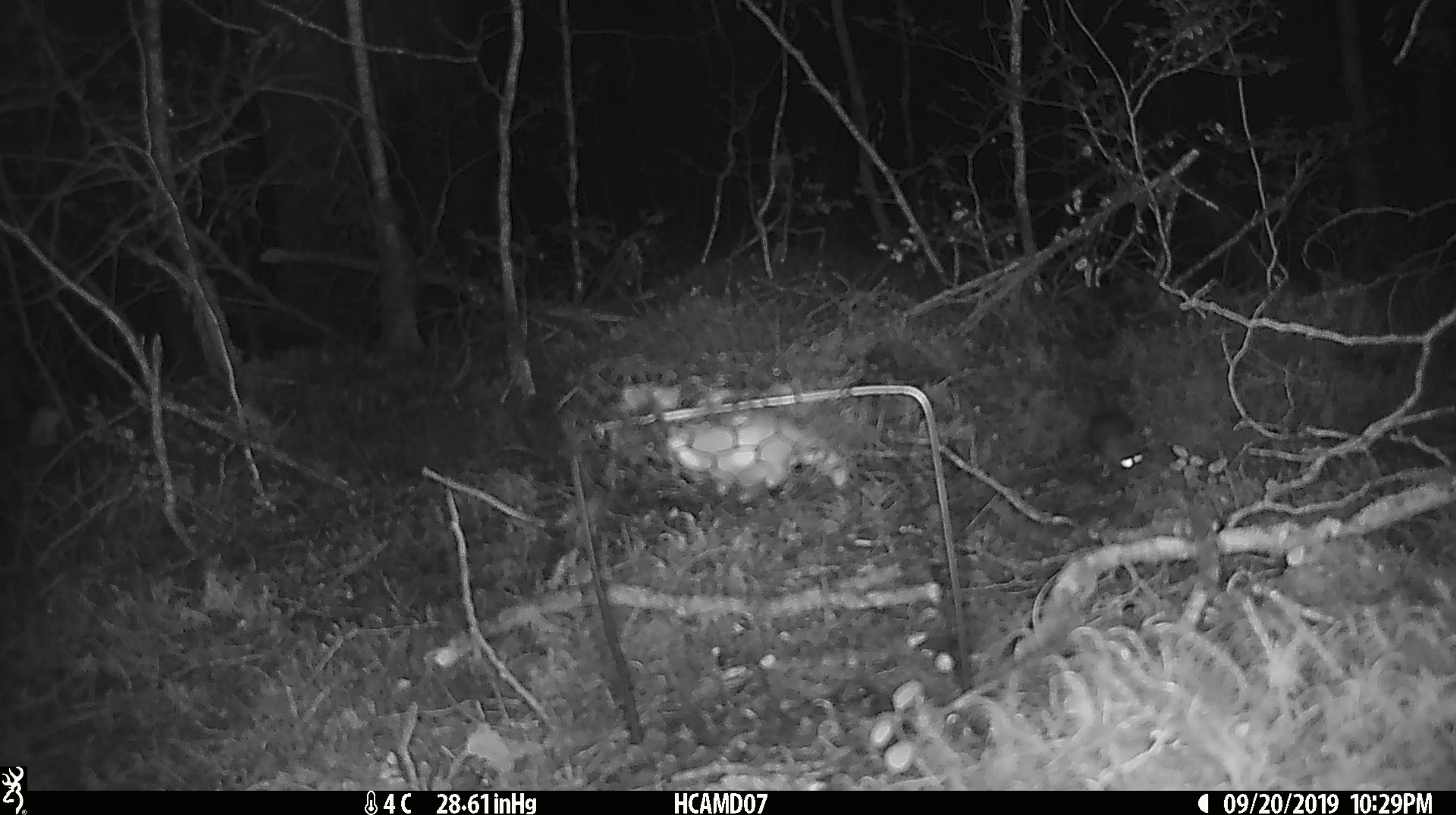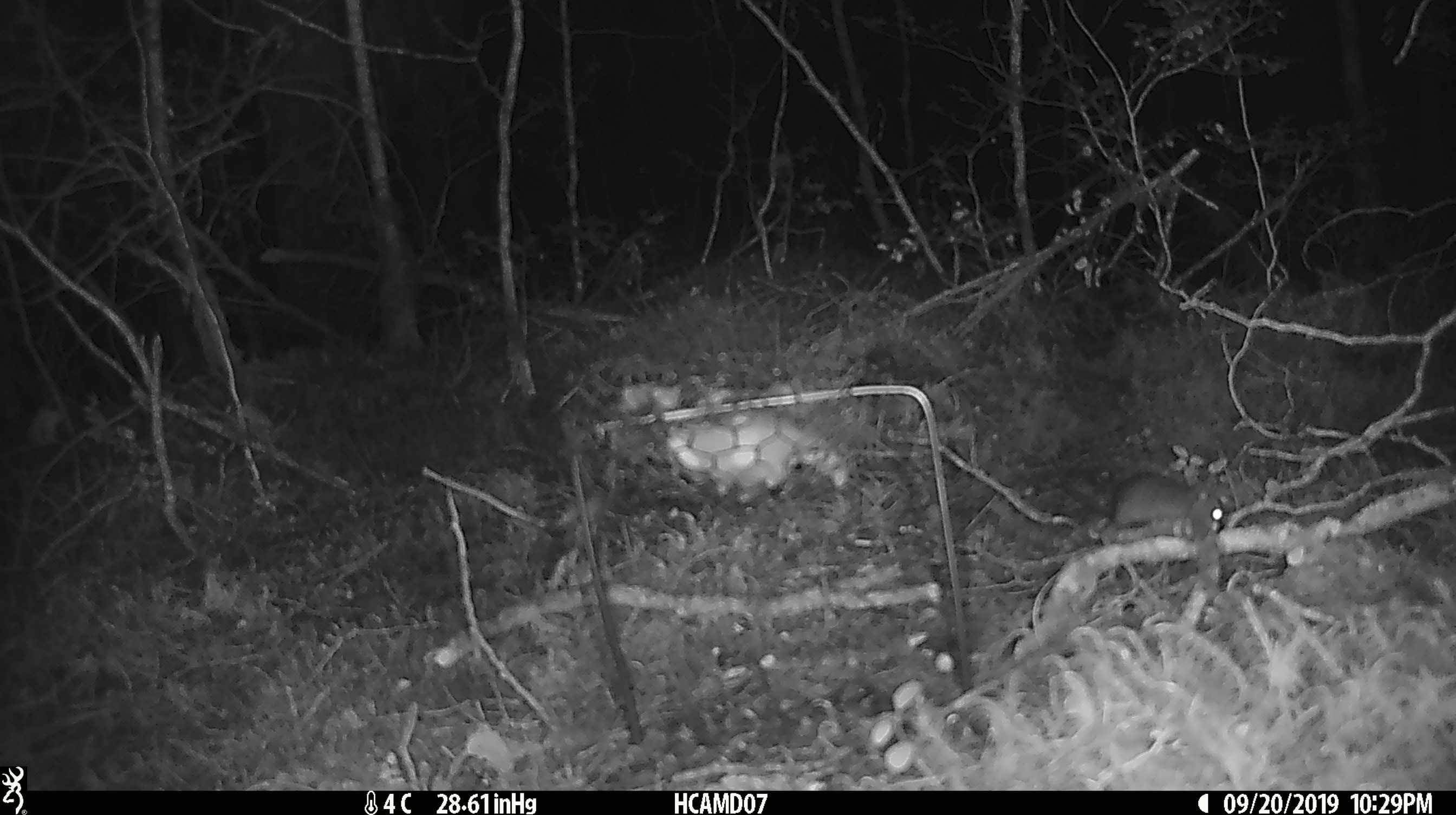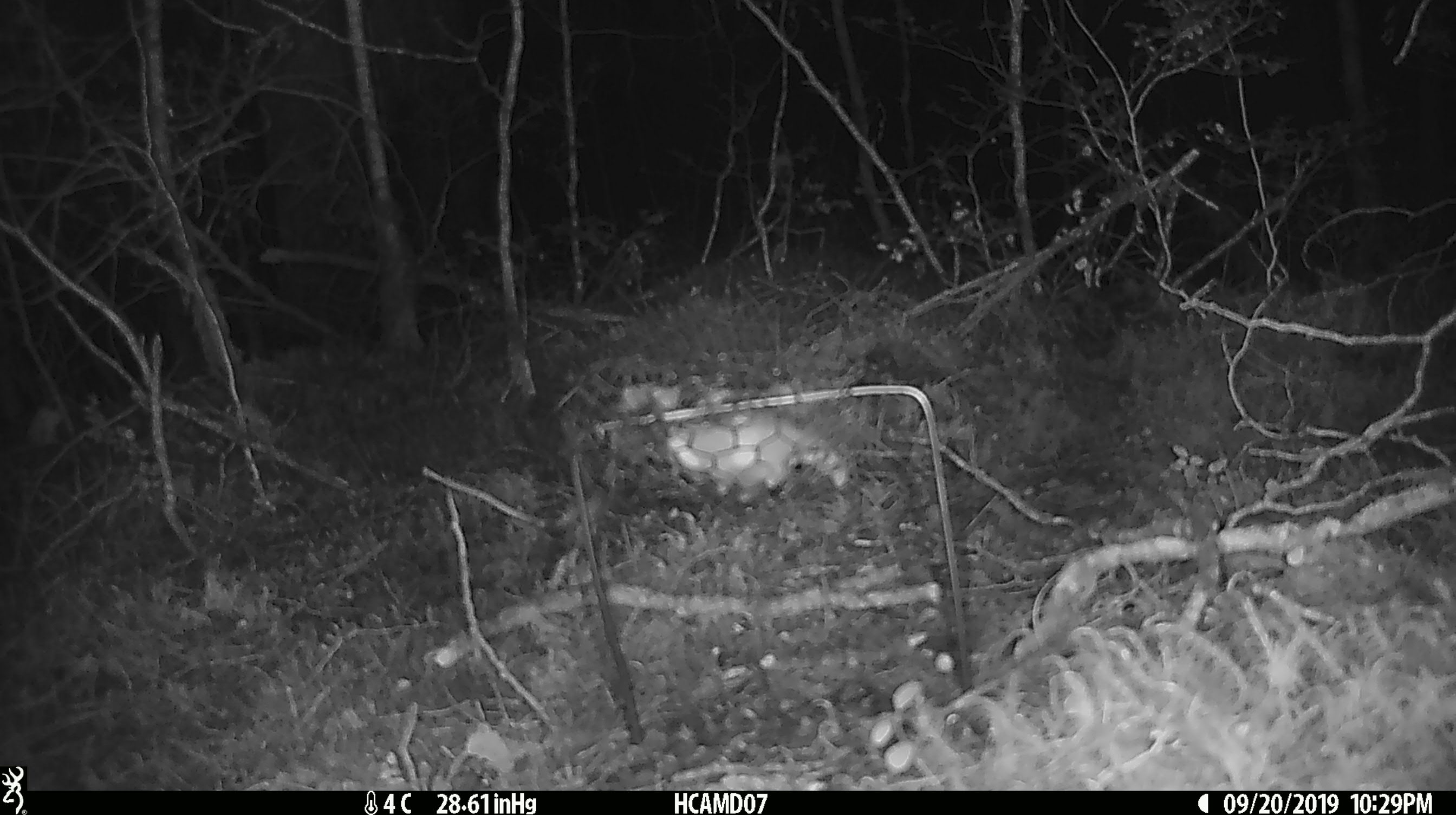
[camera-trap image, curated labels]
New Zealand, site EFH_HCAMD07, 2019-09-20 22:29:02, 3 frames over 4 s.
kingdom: Animalia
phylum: Chordata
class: Mammalia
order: Rodentia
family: Muridae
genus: Mus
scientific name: Mus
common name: mouse